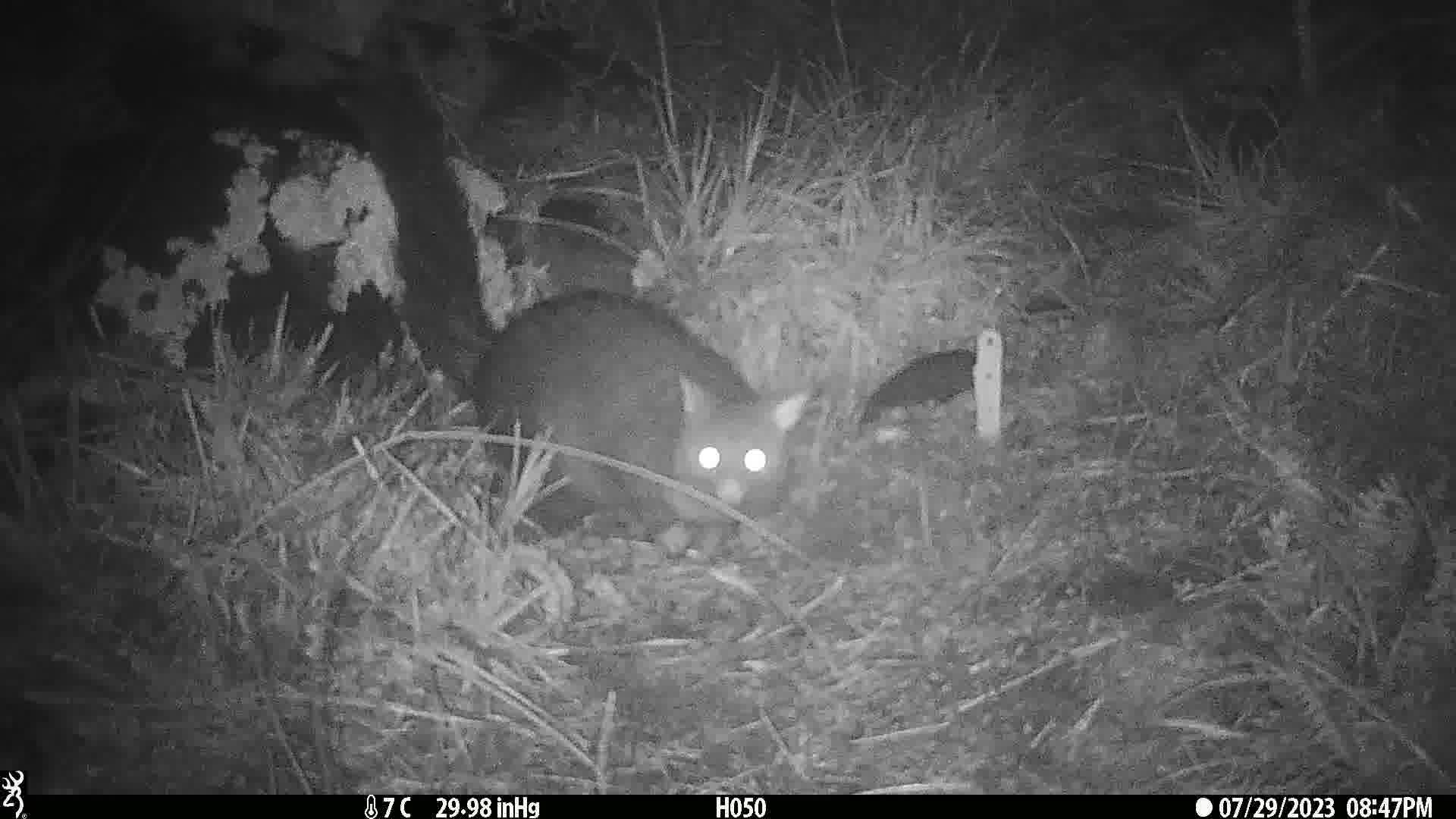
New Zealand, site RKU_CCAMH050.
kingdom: Animalia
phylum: Chordata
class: Mammalia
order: Diprotodontia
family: Phalangeridae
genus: Trichosurus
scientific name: Trichosurus vulpecula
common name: common brushtail possum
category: possum